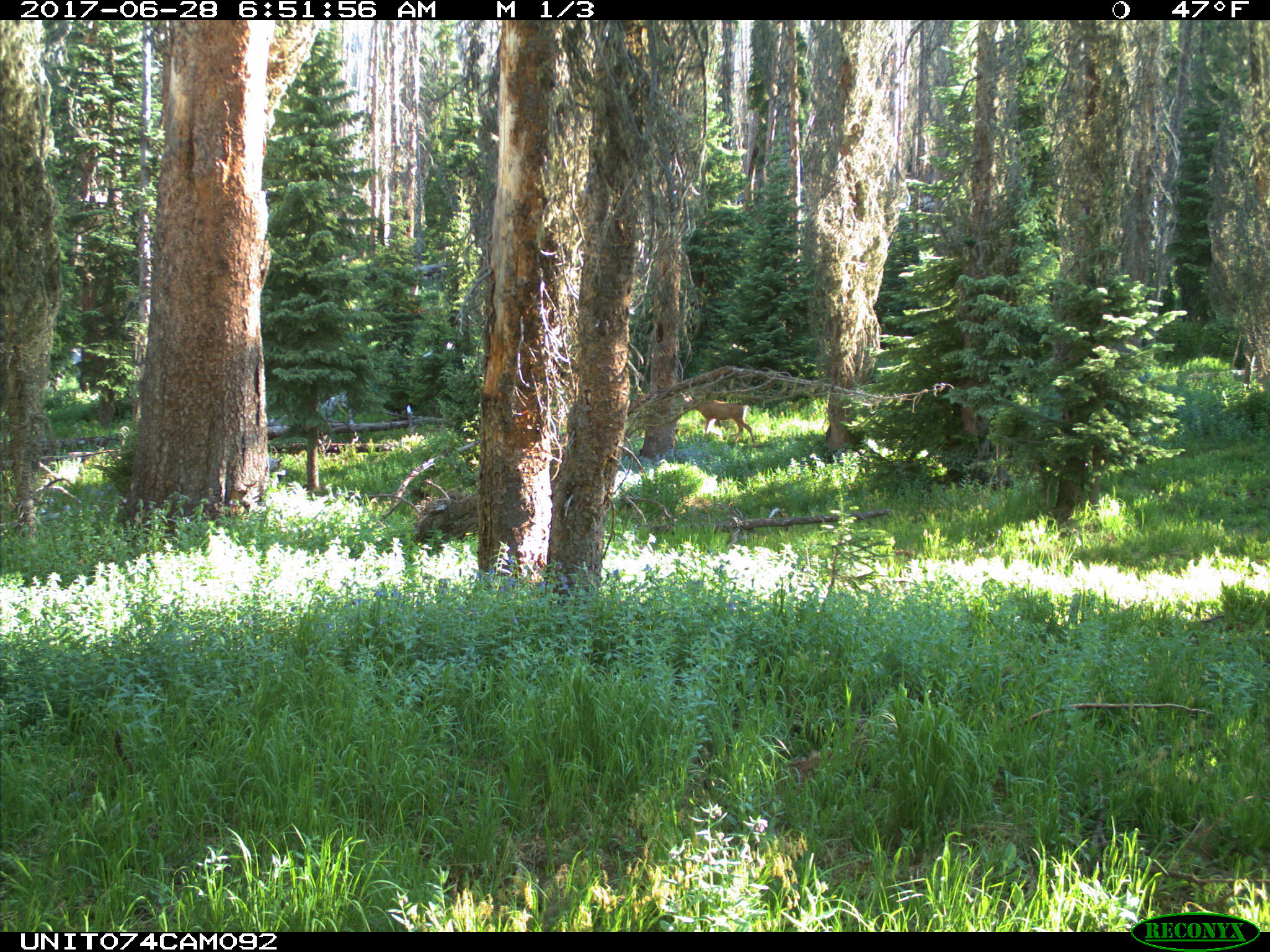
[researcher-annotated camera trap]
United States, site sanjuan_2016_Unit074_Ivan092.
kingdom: Animalia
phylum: Chordata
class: Mammalia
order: Artiodactyla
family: Cervidae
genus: Odocoileus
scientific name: Odocoileus hemionus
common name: mule deer